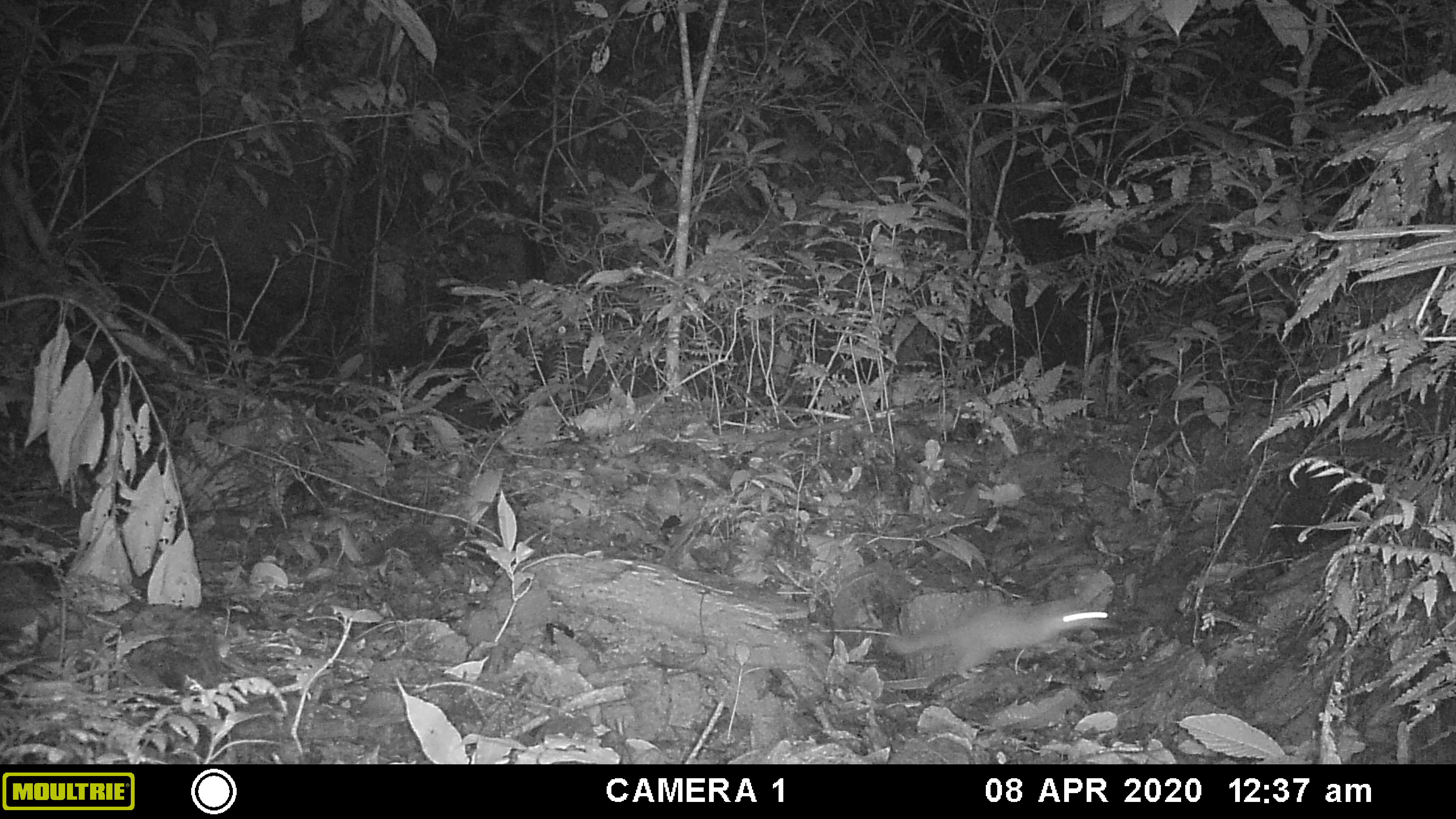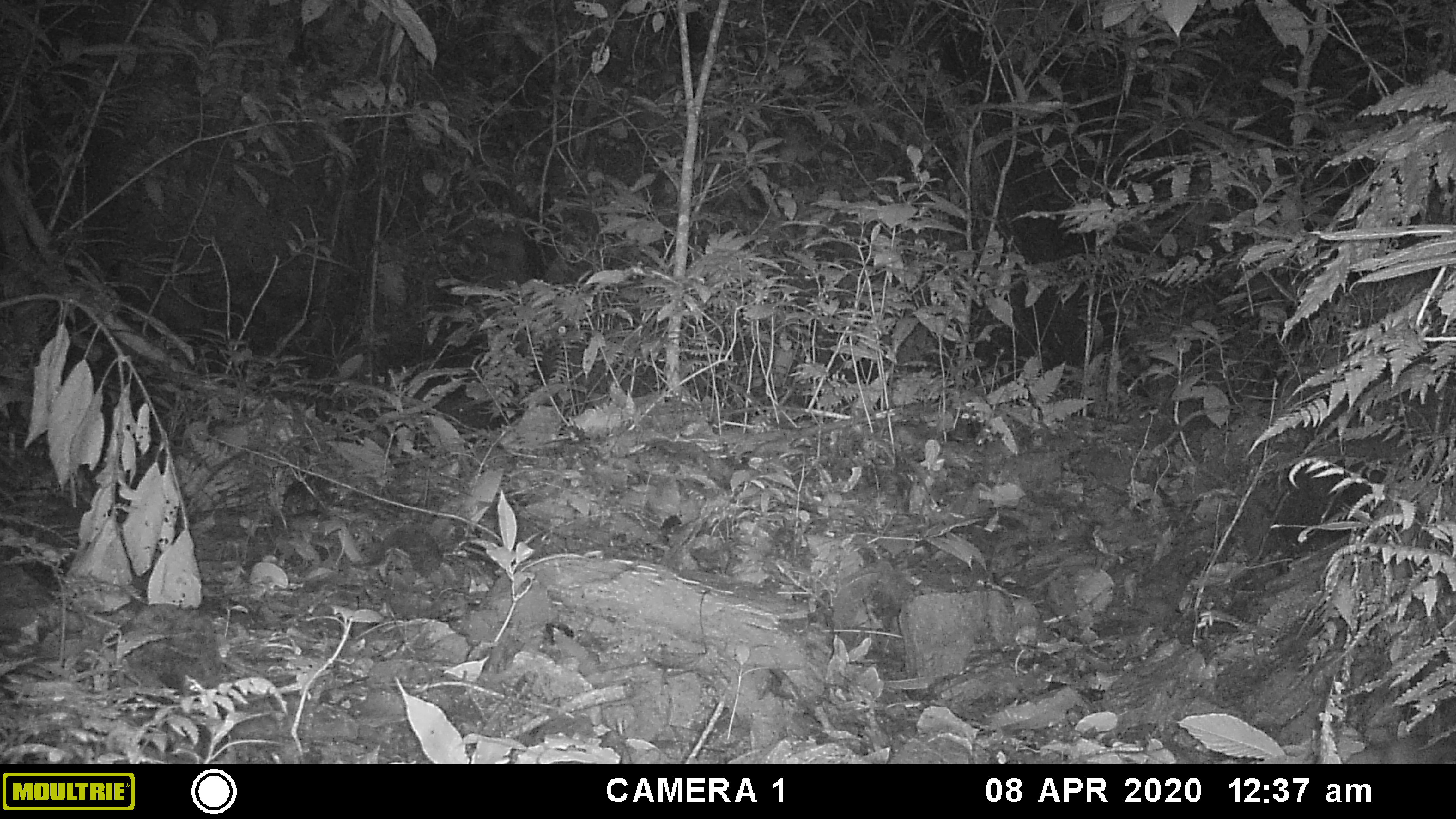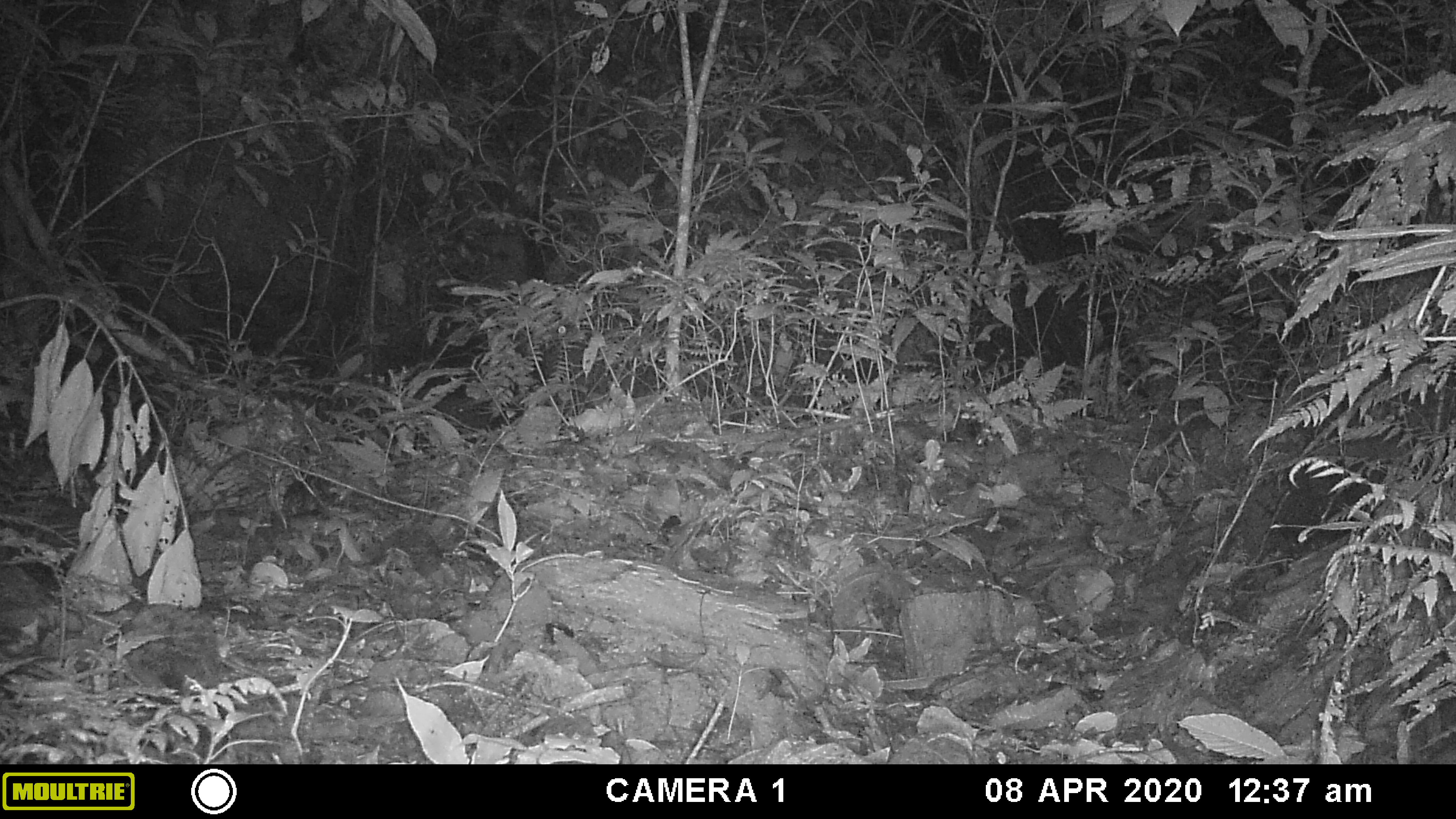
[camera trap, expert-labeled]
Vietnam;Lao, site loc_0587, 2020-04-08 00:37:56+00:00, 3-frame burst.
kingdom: Animalia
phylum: Chordata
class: Mammalia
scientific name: Mammalia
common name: mammal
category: unidentified small mammal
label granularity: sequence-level